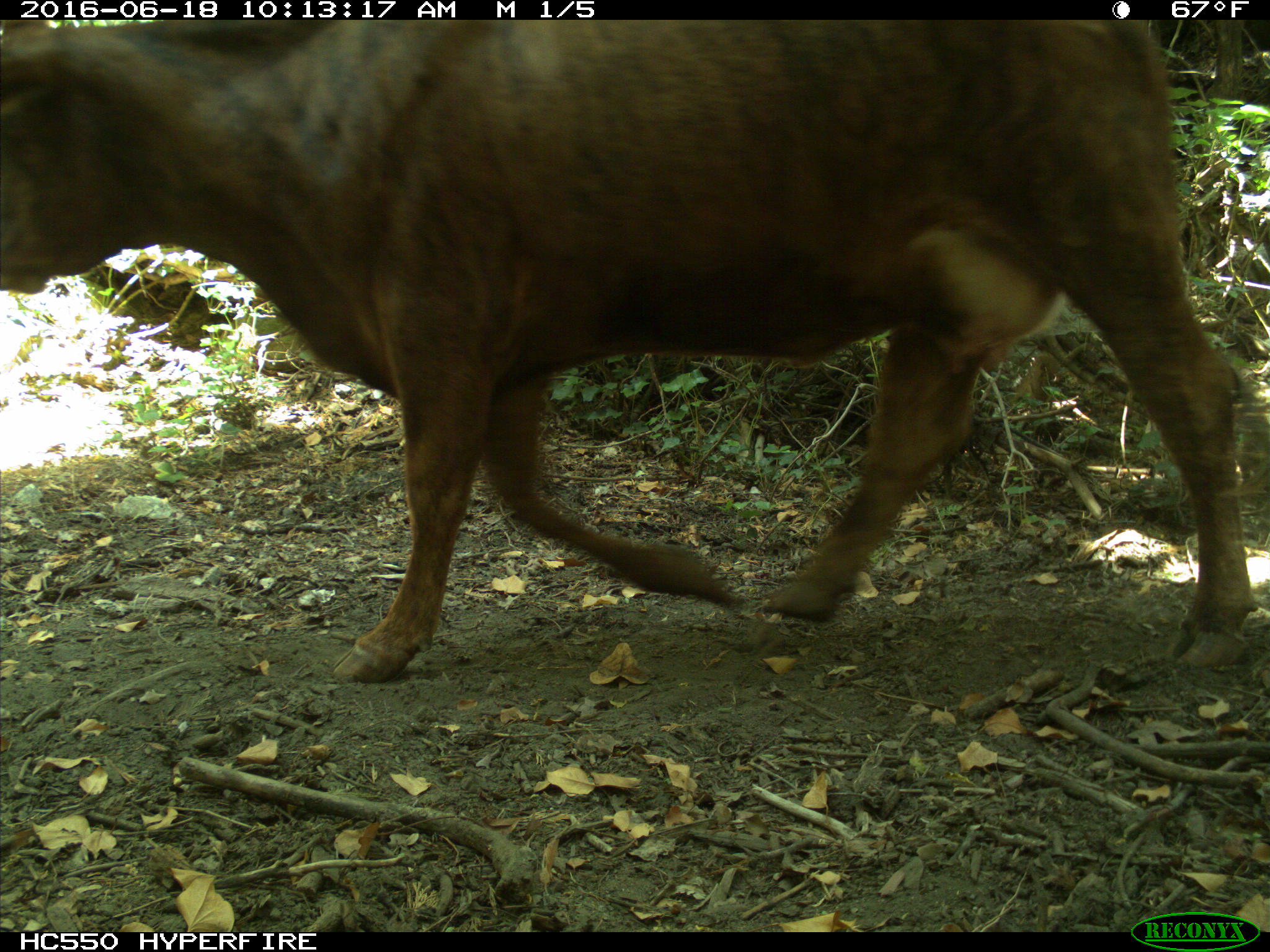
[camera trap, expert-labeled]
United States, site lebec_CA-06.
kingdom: Animalia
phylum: Chordata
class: Mammalia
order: Artiodactyla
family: Bovidae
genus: Bos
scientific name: Bos taurus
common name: domestic cow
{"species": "Bos taurus (domestic cow)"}